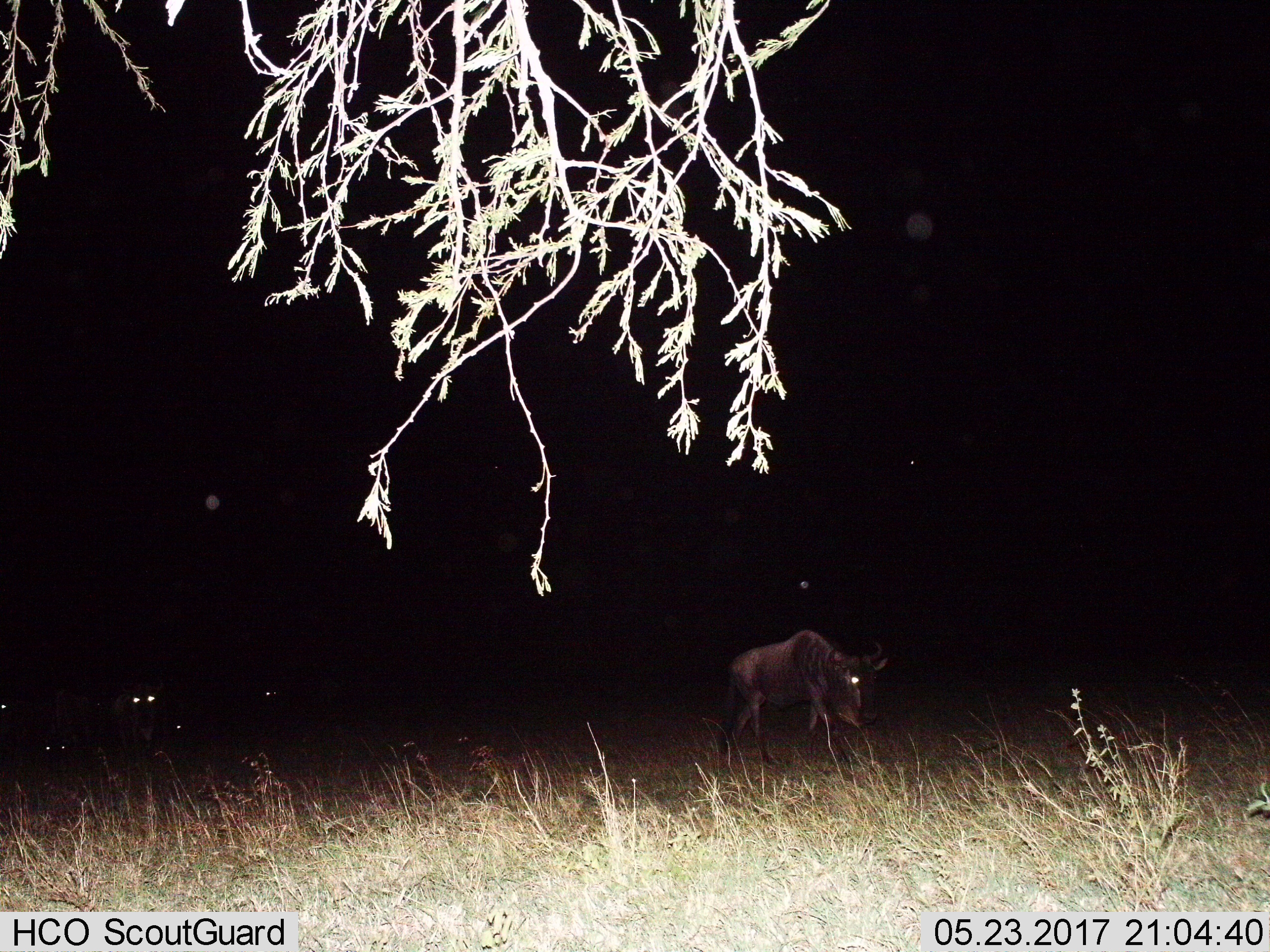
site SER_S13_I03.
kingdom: Animalia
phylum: Chordata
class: Mammalia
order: Artiodactyla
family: Bovidae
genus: Connochaetes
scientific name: Connochaetes taurinus taurinus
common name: blue wildebeest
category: wildebeestblue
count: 4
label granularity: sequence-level